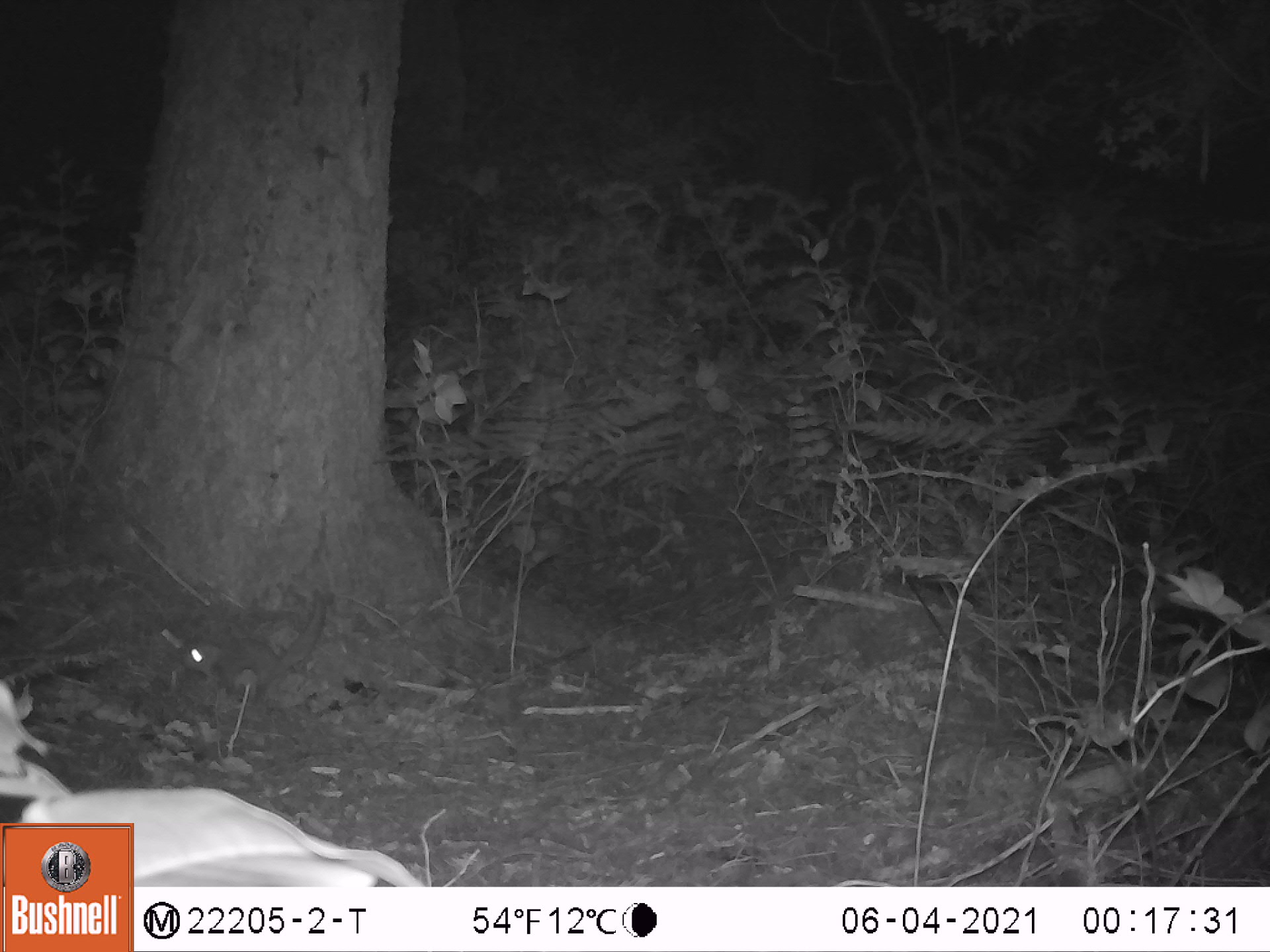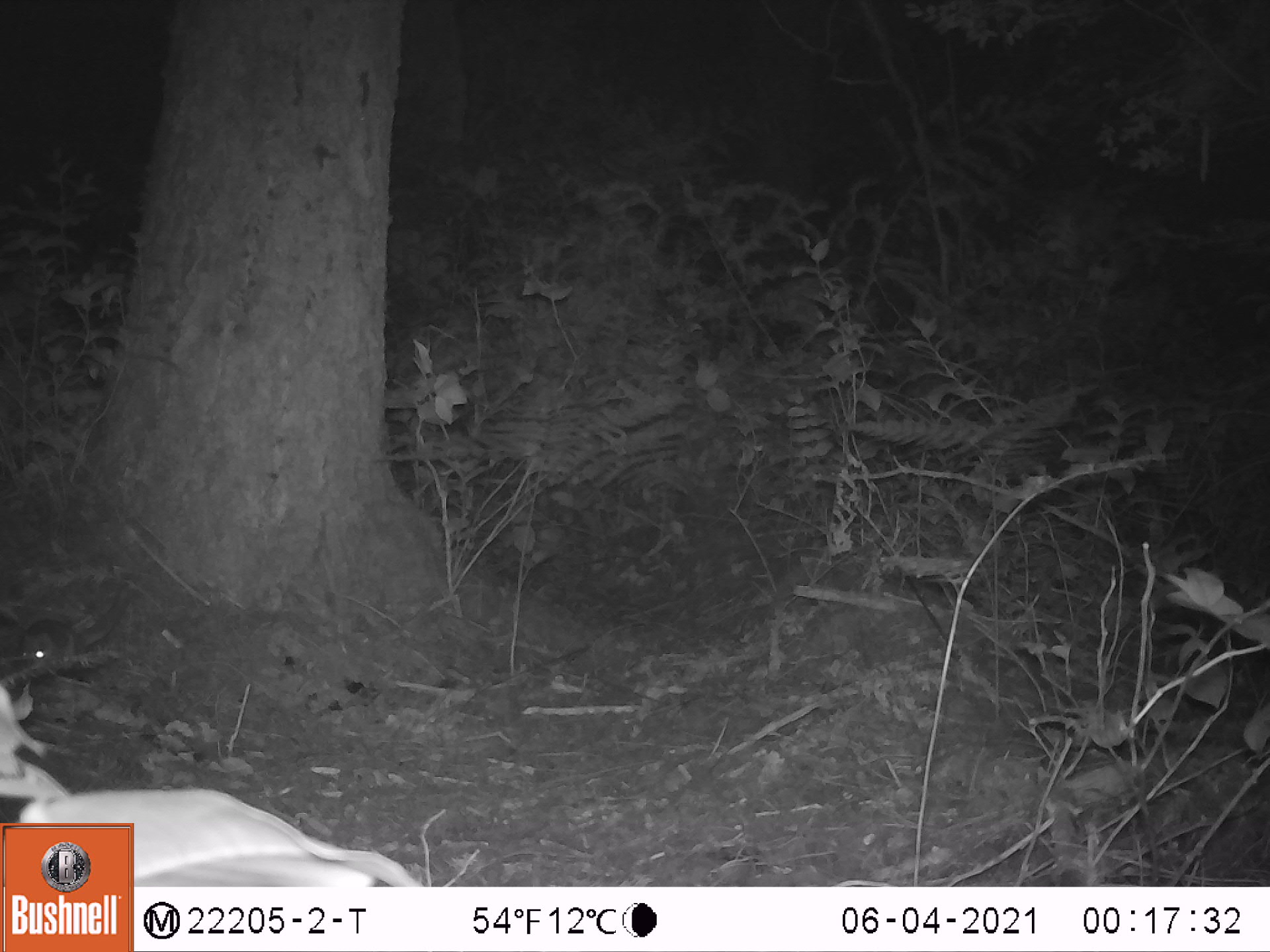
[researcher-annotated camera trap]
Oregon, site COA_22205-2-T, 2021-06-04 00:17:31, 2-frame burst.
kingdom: Animalia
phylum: Chordata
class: Mammalia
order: Rodentia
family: Sciuridae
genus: Glaucomys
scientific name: Glaucomys oregonensis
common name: humboldt's flying squirrel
Humboldt's flying squirrel (Glaucomys oregonensis).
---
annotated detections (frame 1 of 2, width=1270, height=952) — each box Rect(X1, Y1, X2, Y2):
humboldt's flying squirrel: Rect(161, 583, 346, 720)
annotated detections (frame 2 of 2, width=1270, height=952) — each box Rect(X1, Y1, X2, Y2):
humboldt's flying squirrel: Rect(9, 577, 129, 676)